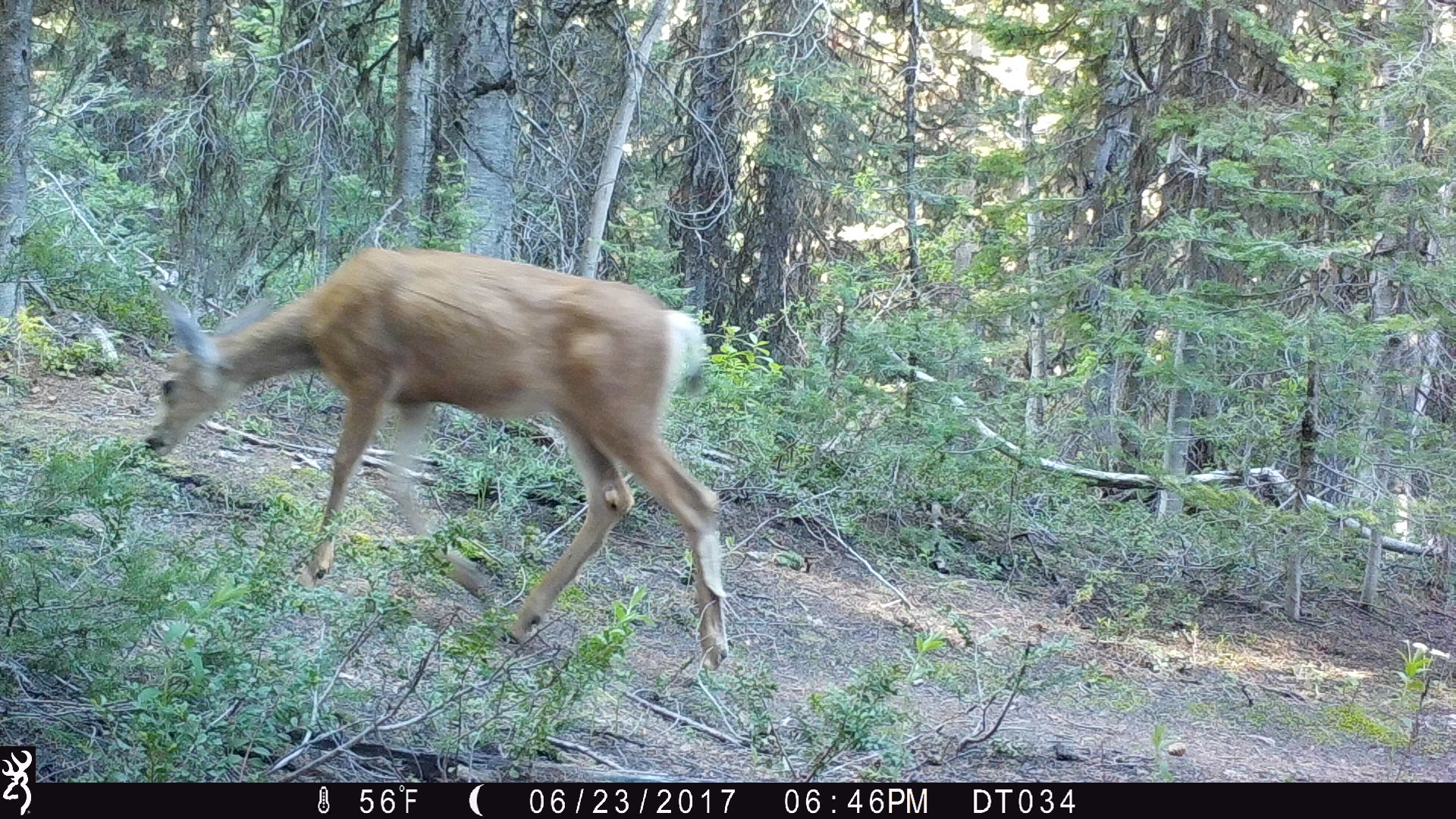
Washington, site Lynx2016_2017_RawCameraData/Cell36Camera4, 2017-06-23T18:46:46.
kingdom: Animalia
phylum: Chordata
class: Mammalia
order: Artiodactyla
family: Cervidae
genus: Odocoileus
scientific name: Odocoileus hemionus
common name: mule deer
Odocoileus hemionus (mule deer). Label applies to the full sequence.